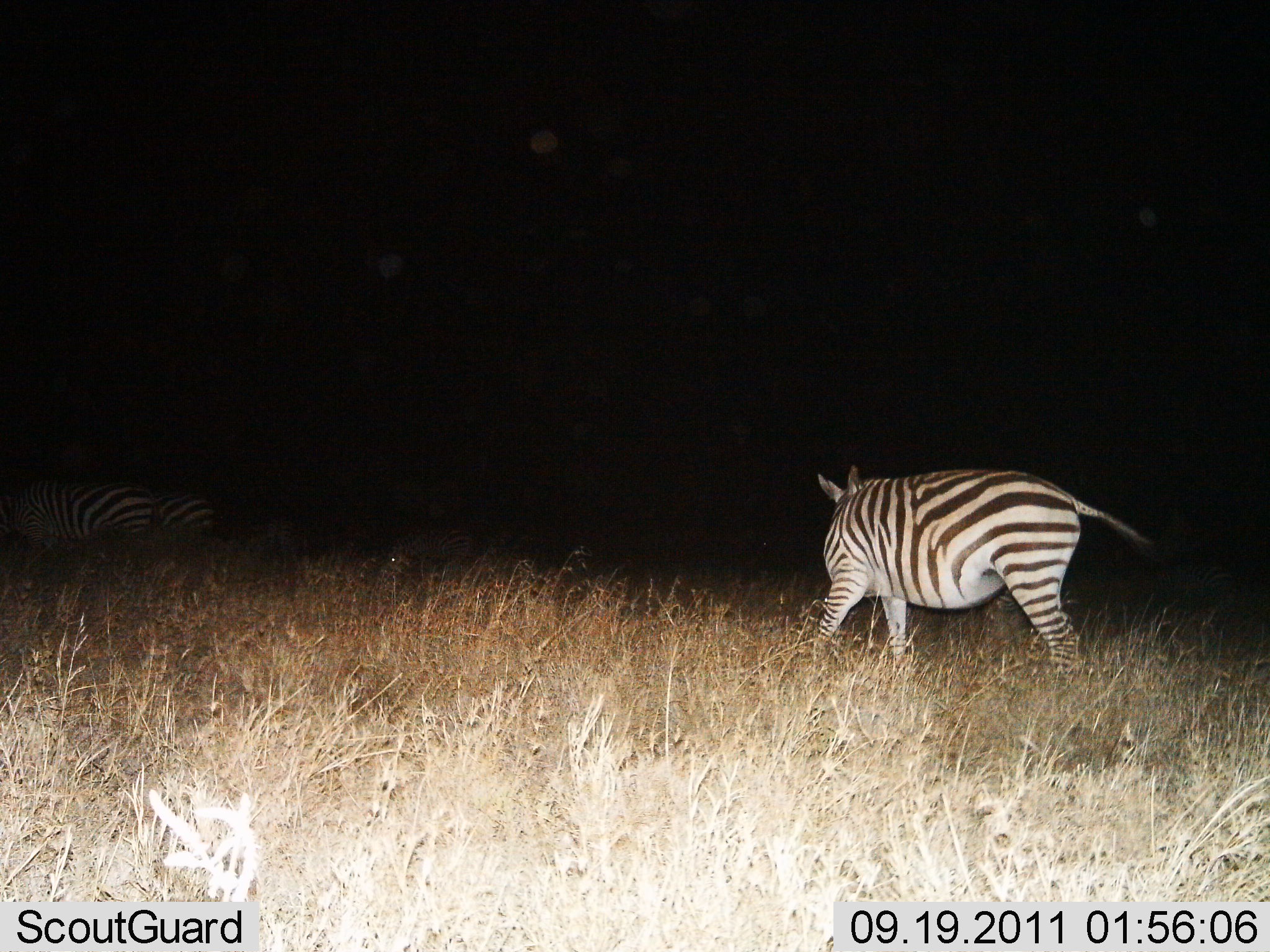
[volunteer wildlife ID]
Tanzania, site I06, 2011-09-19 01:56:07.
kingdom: Animalia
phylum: Chordata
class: Mammalia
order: Perissodactyla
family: Equidae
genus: Equus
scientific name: Equus quagga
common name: plains zebra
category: zebra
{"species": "zebra (plains zebra) (Equus quagga)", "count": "3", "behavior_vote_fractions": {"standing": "53%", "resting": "12%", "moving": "59%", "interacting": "0%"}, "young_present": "0%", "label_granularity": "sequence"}